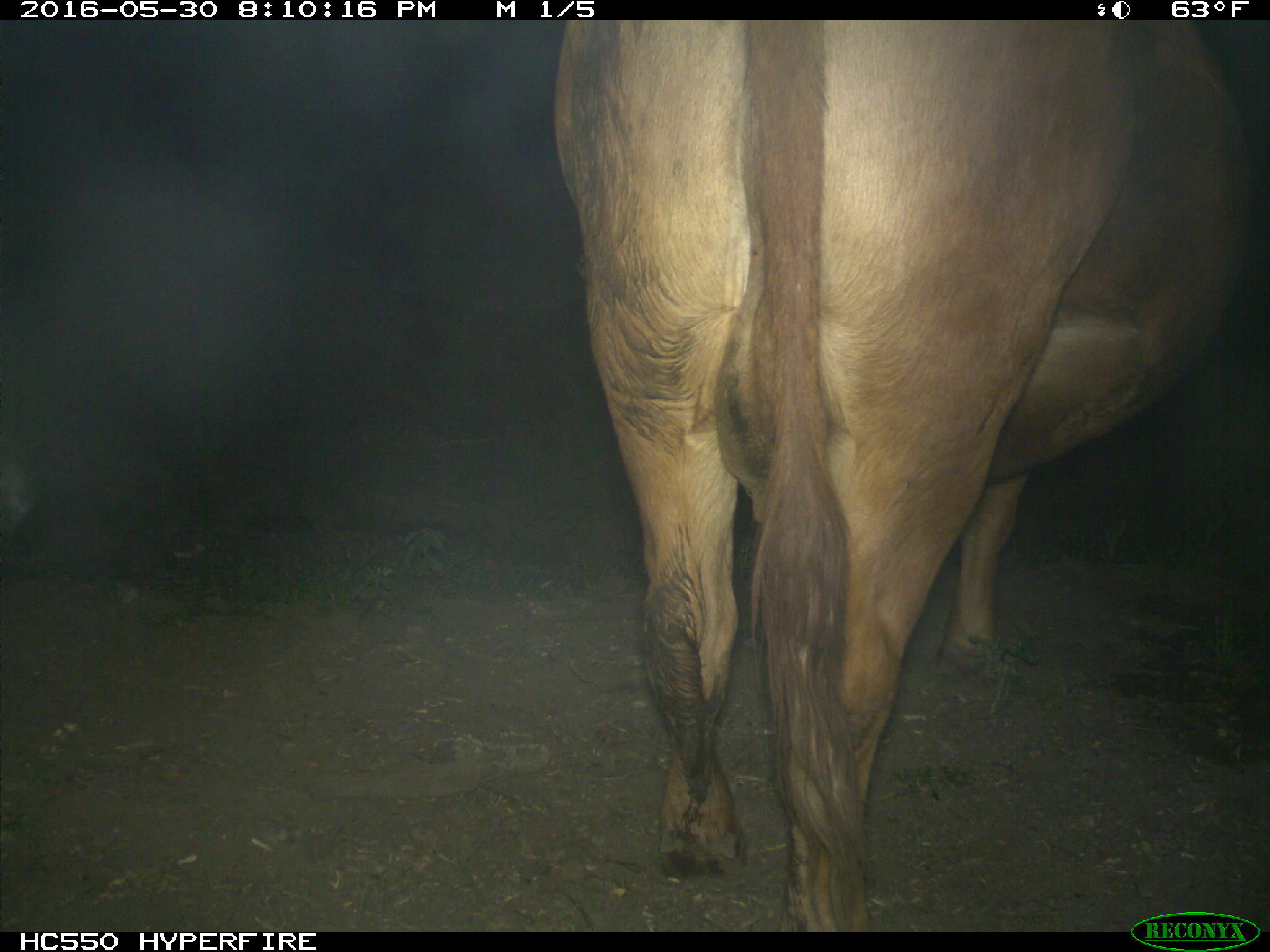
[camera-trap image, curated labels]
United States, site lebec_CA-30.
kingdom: Animalia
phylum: Chordata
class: Mammalia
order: Artiodactyla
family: Bovidae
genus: Bos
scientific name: Bos taurus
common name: domestic cow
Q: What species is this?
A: Bos taurus (domestic cow).